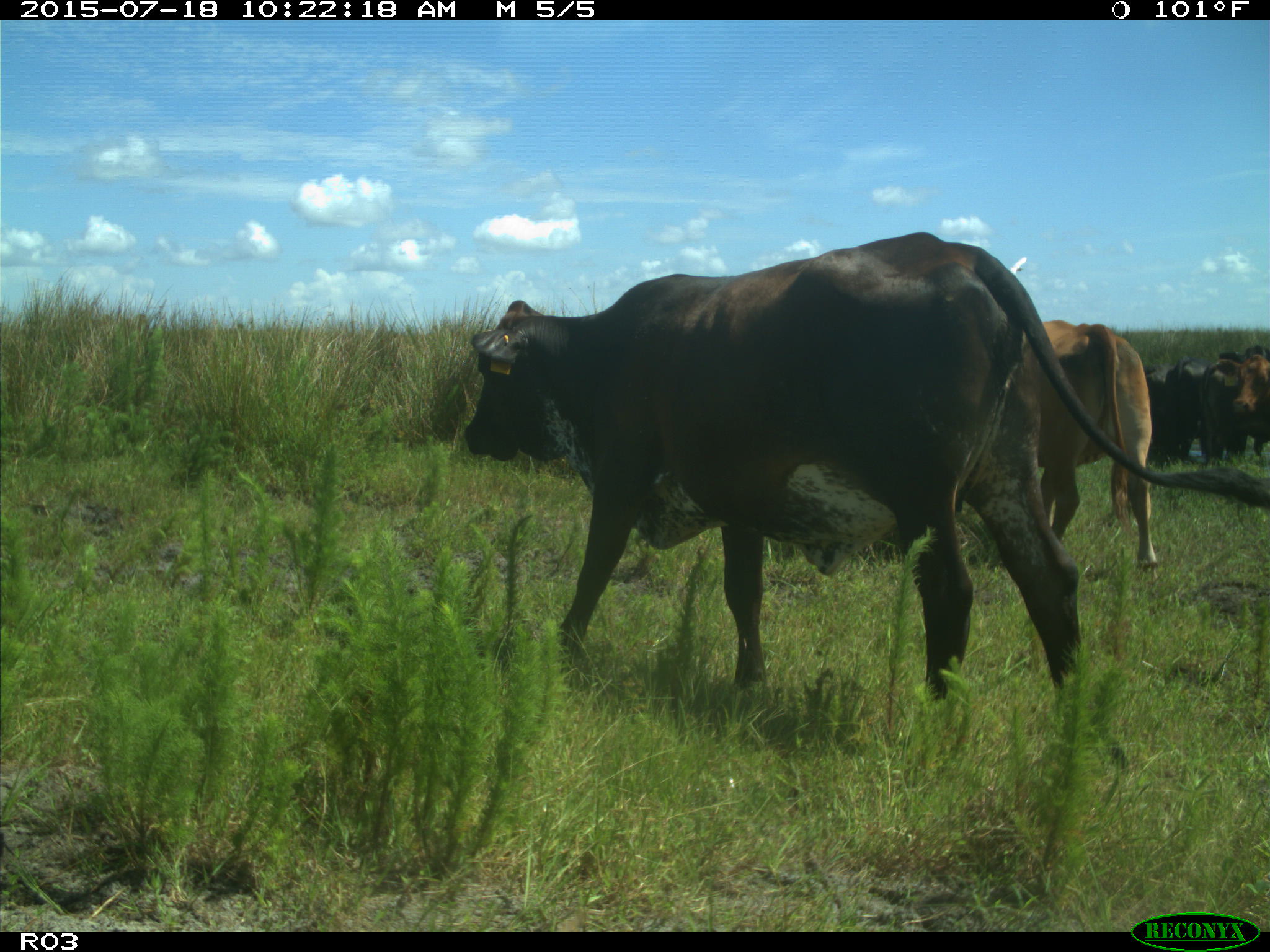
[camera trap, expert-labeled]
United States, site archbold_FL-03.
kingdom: Animalia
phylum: Chordata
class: Mammalia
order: Artiodactyla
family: Bovidae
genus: Bos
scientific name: Bos taurus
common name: domestic cow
Bos taurus (domestic cow).